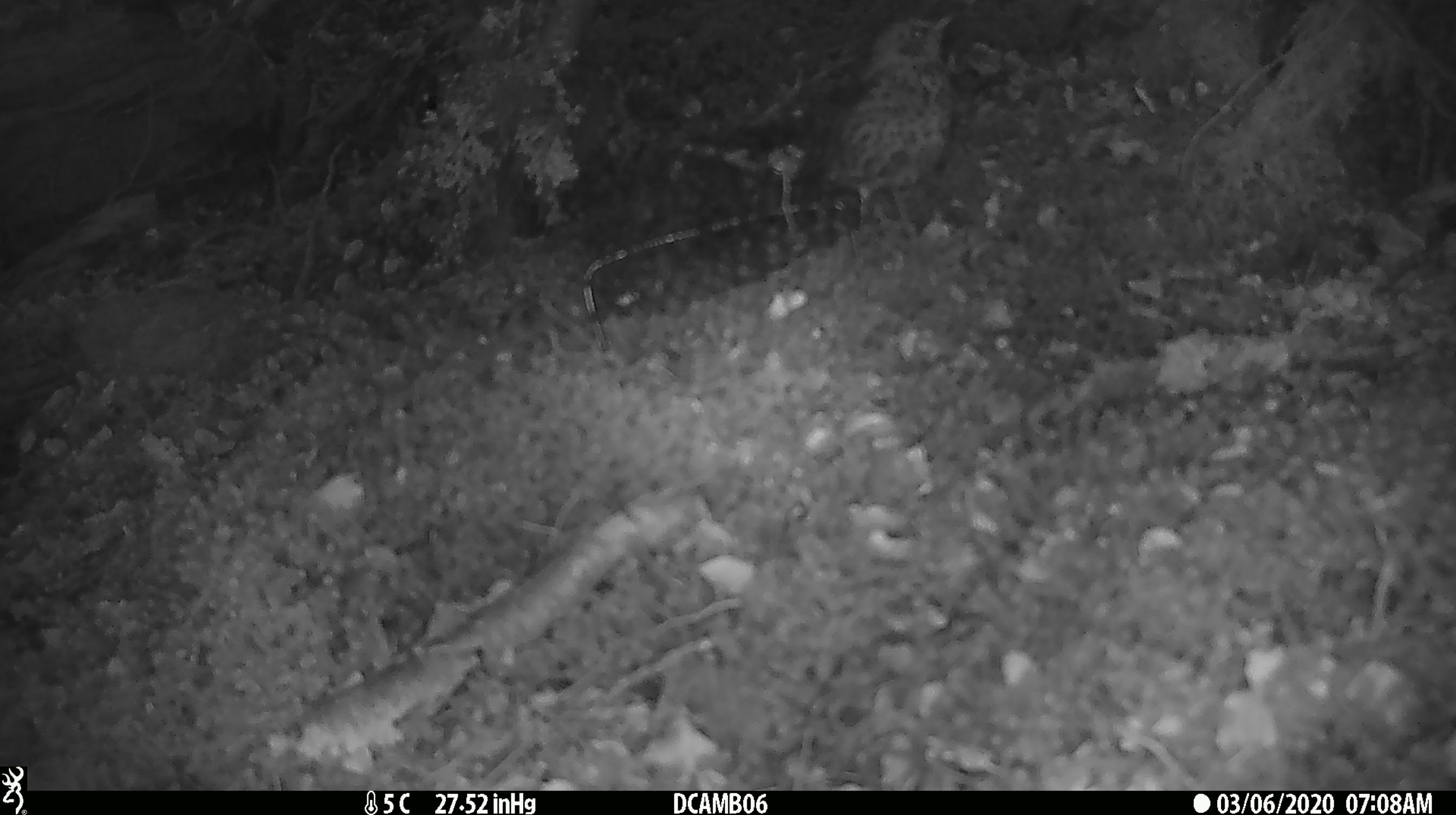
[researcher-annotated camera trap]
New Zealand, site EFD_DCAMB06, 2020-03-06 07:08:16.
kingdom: Animalia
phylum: Chordata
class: Aves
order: Passeriformes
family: Turdidae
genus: Turdus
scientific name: Turdus philomelos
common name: song thrush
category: thrush